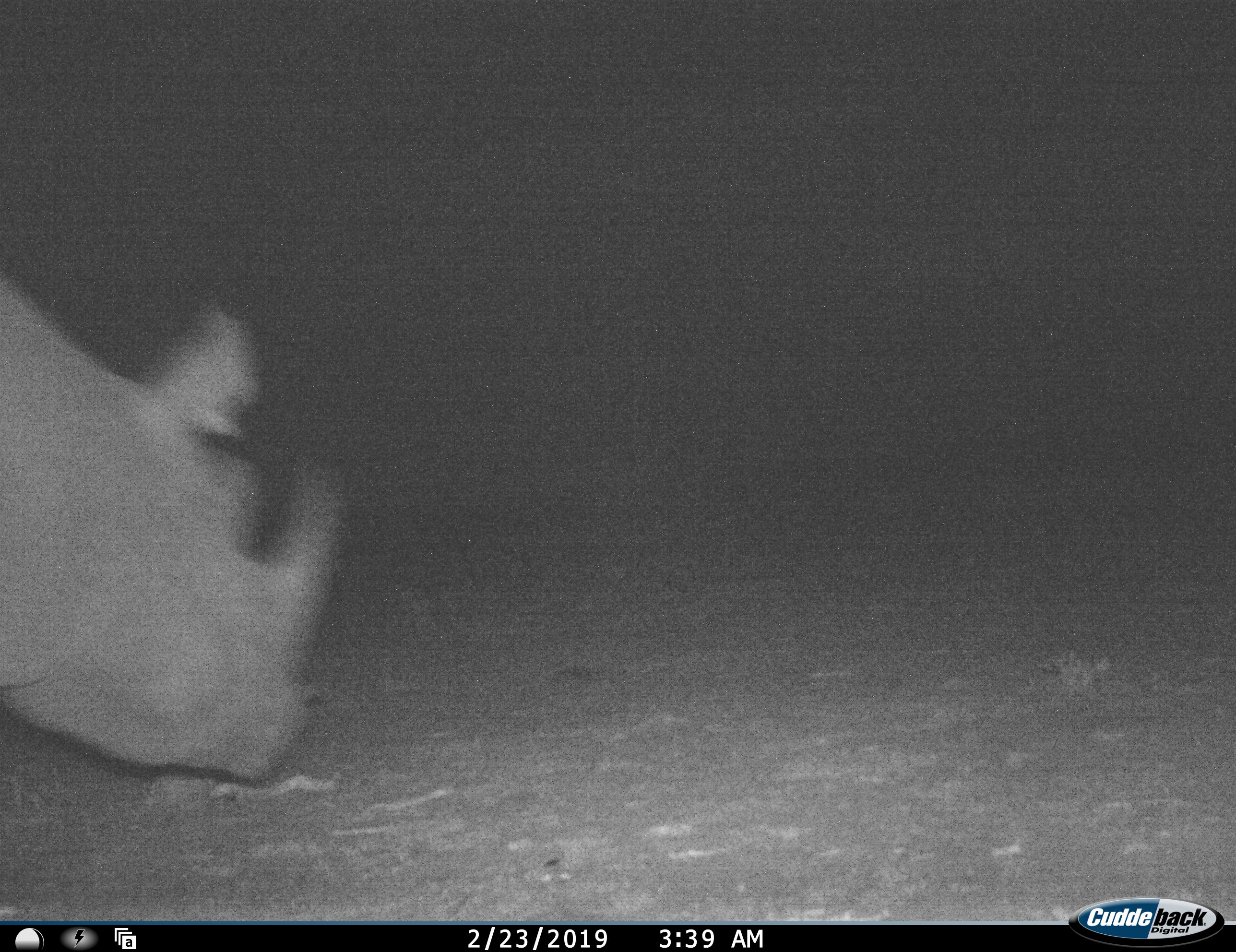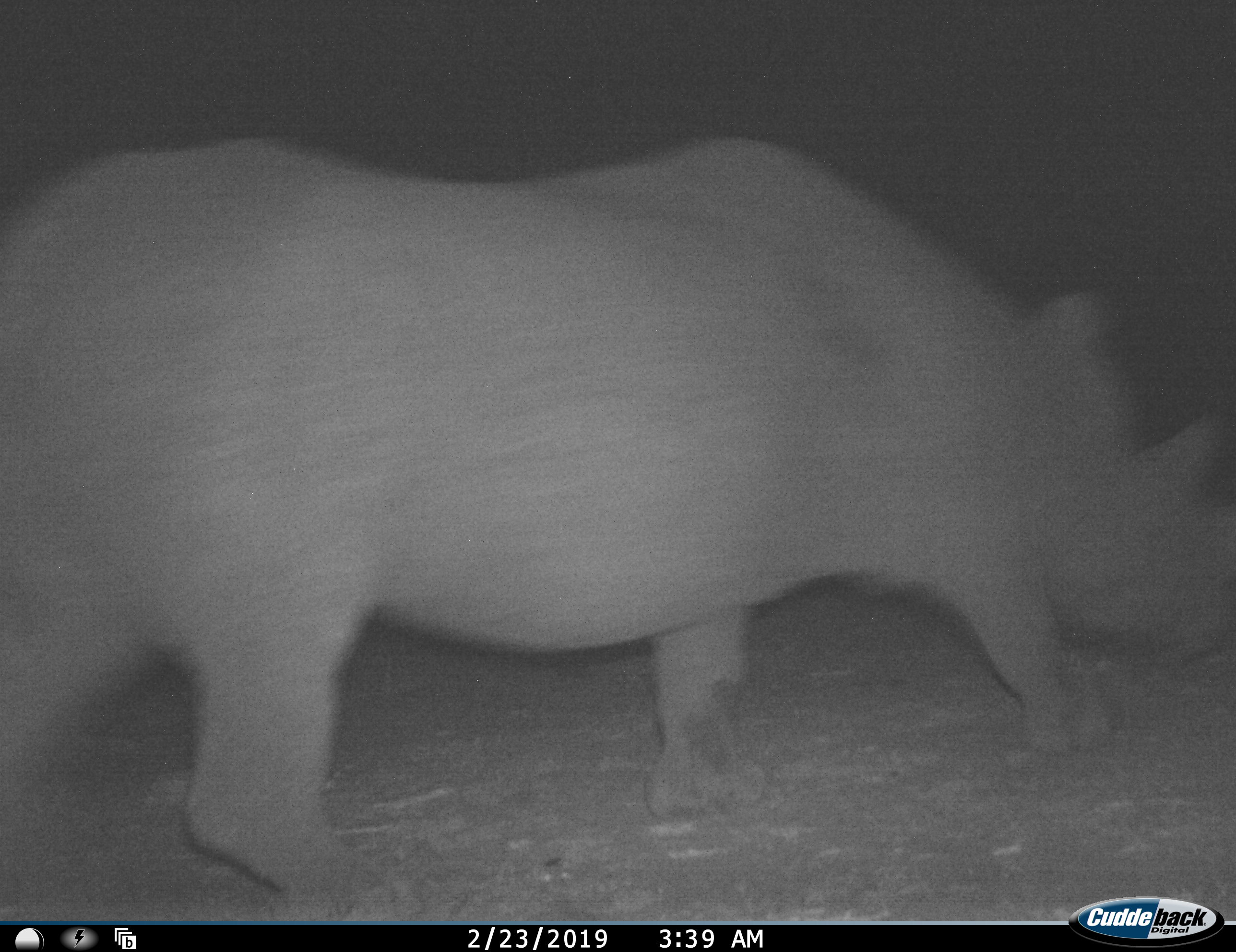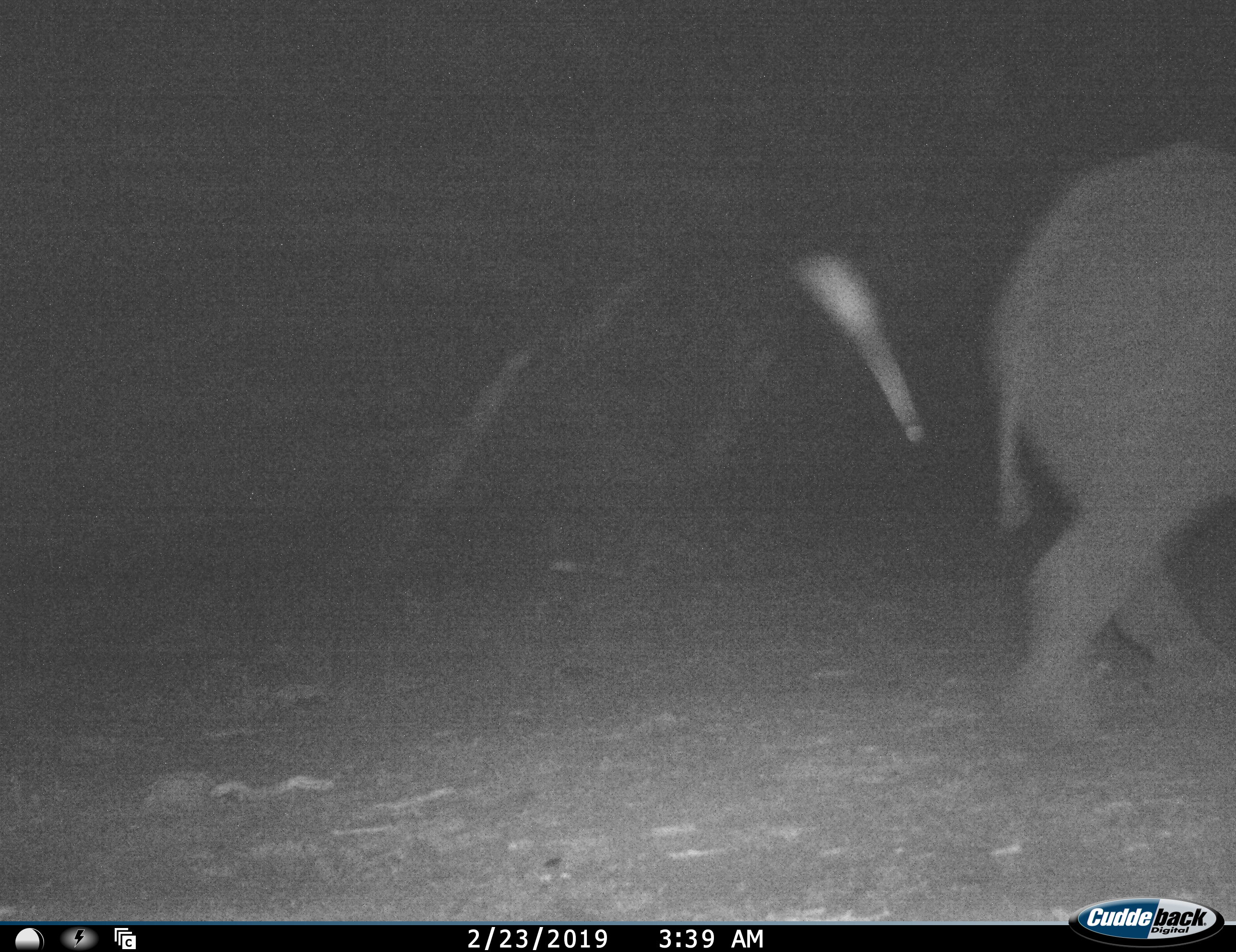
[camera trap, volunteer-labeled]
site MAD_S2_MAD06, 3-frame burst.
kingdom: Animalia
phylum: Chordata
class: Mammalia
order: Perissodactyla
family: Rhinocerotidae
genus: Diceros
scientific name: Diceros bicornis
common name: black rhinoceros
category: rhinocerosblack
Rhinocerosblack (black rhinoceros) (Diceros bicornis), count 1. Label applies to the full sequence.